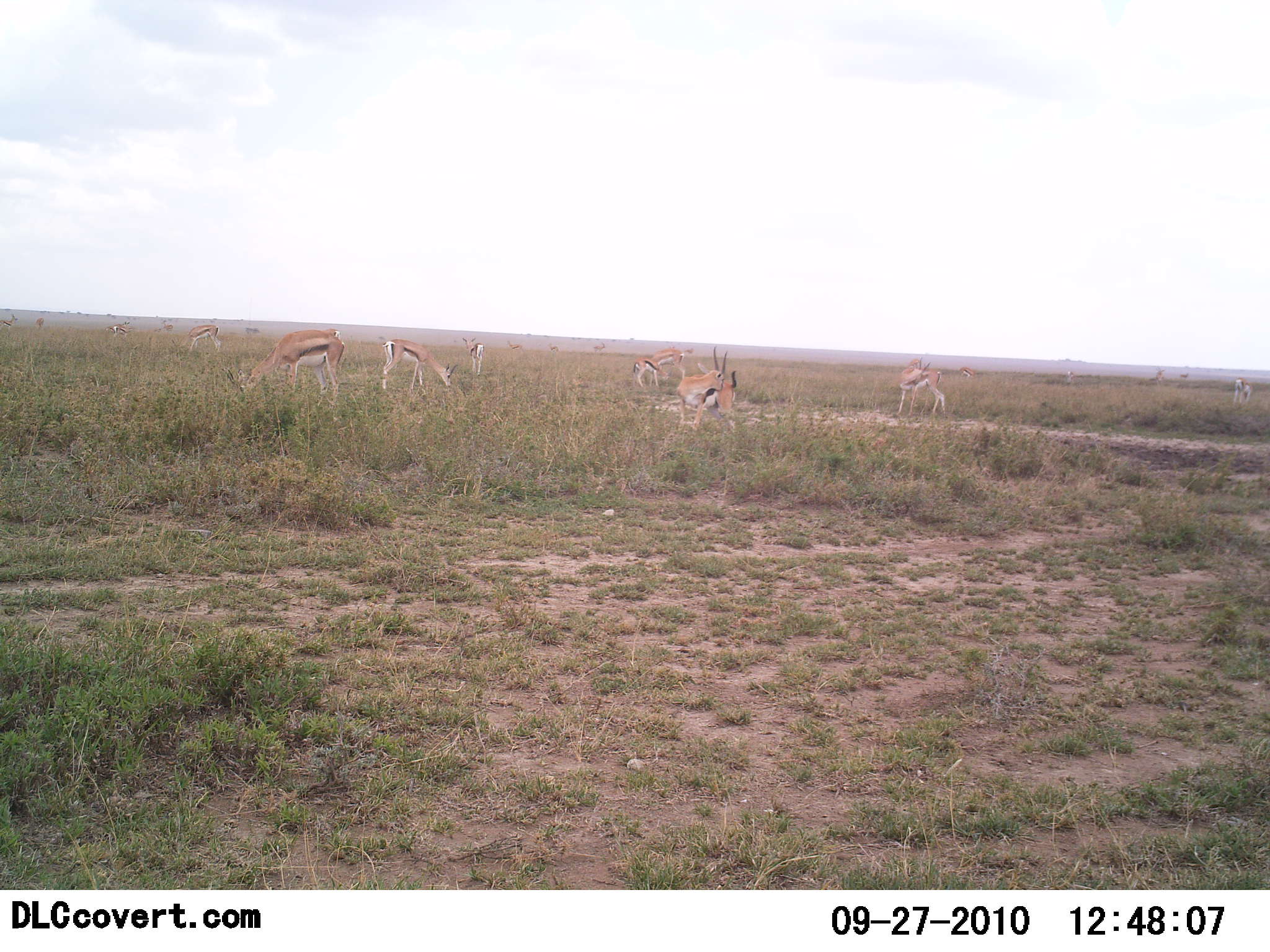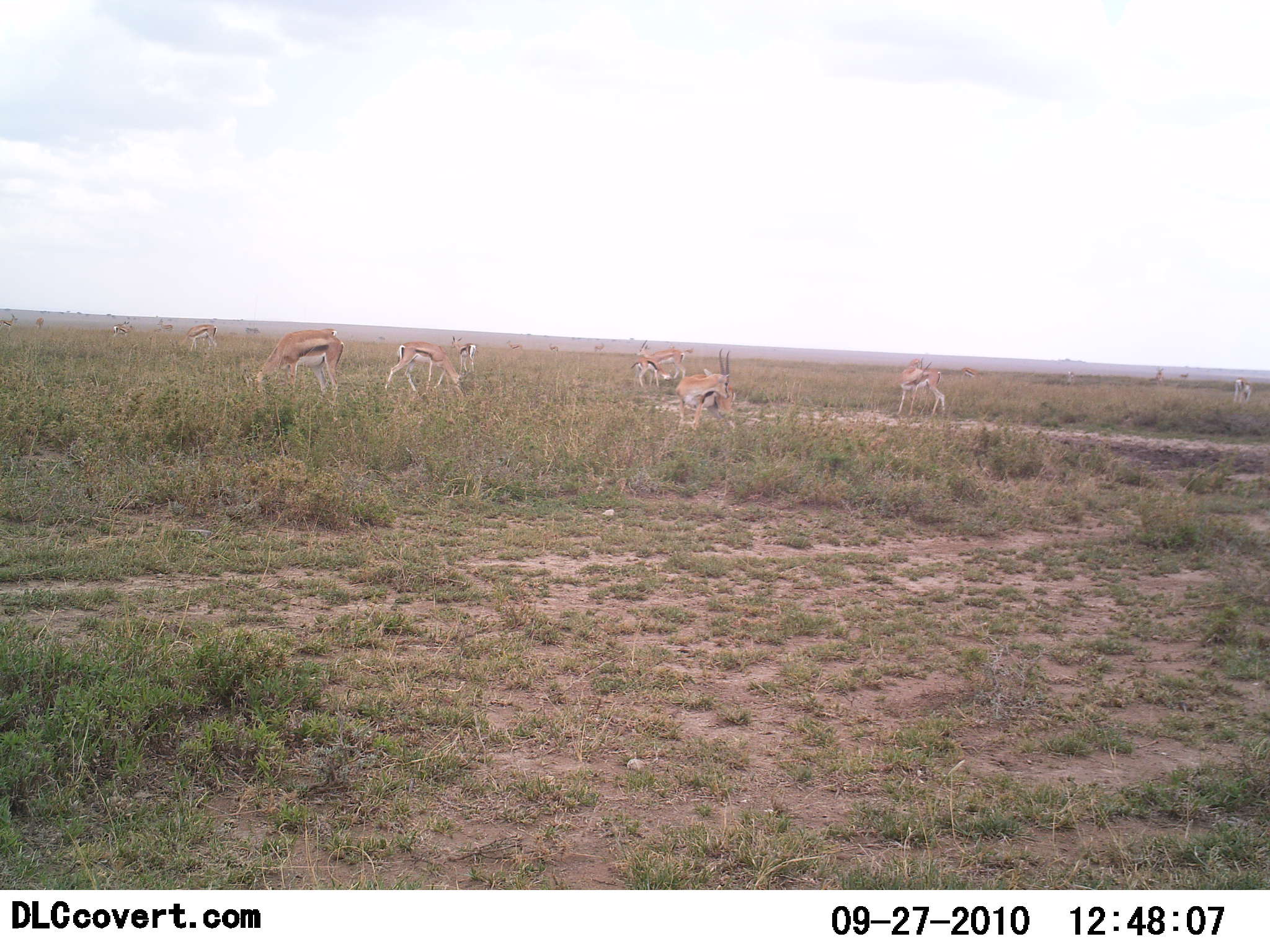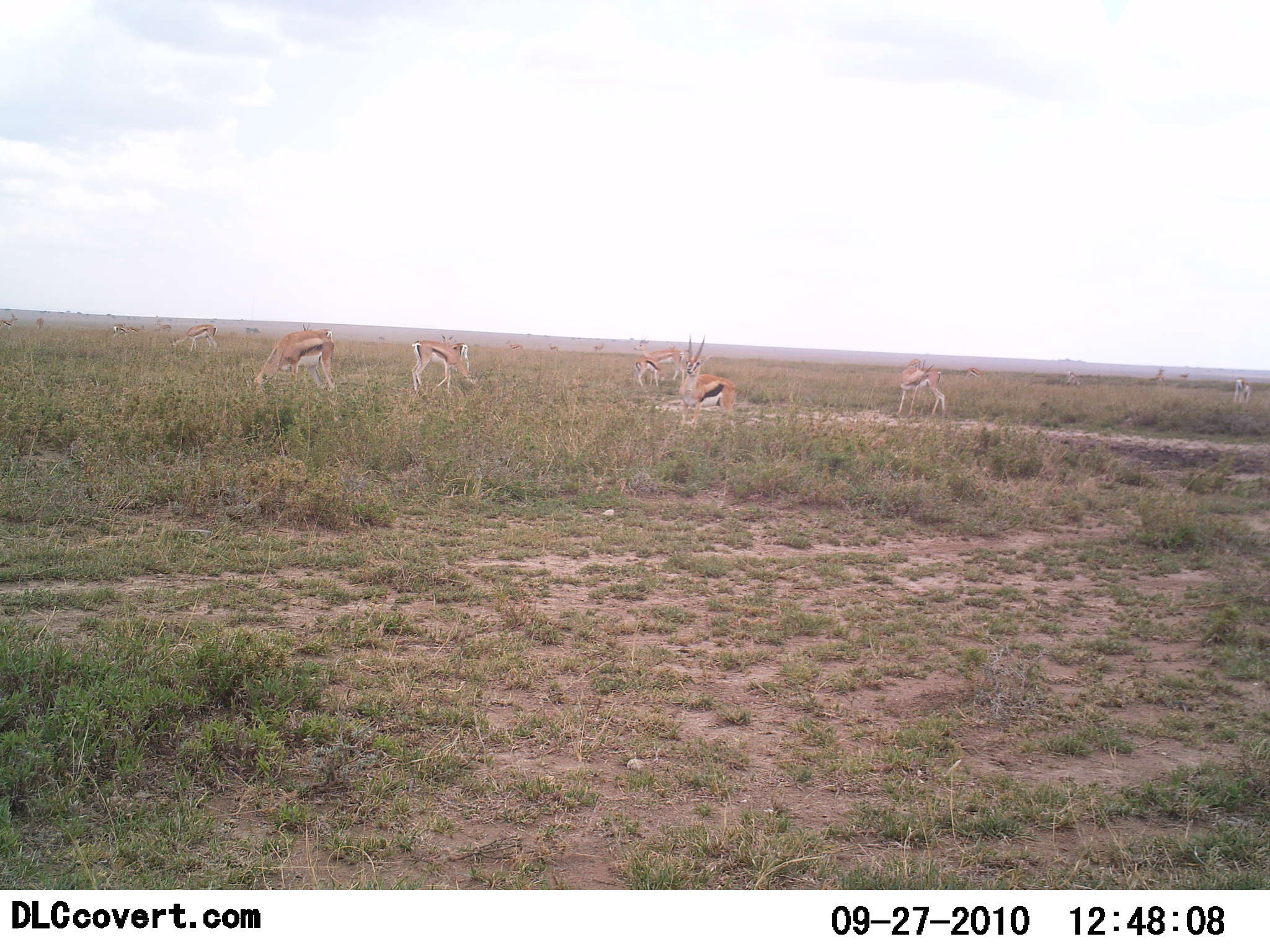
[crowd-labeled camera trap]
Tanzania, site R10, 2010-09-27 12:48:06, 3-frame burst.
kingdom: Animalia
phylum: Chordata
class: Mammalia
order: Artiodactyla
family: Bovidae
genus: Eudorcas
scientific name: Eudorcas thomsonii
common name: thomson's gazelle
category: gazellethomsons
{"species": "gazellethomsons (thomson's gazelle) (Eudorcas thomsonii)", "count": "10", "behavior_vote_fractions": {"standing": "54%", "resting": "8%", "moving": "38%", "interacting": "8%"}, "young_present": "8%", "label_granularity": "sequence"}